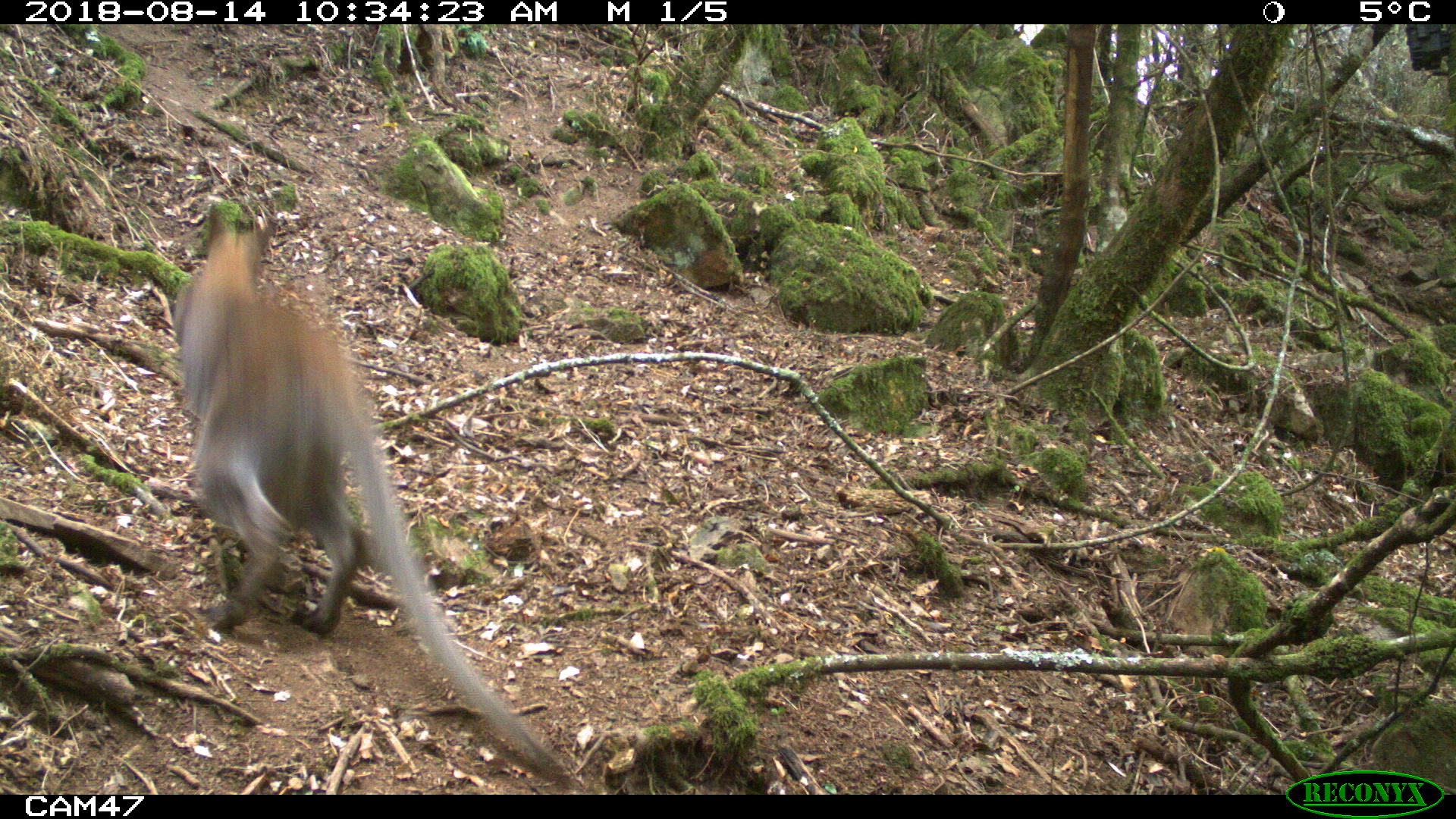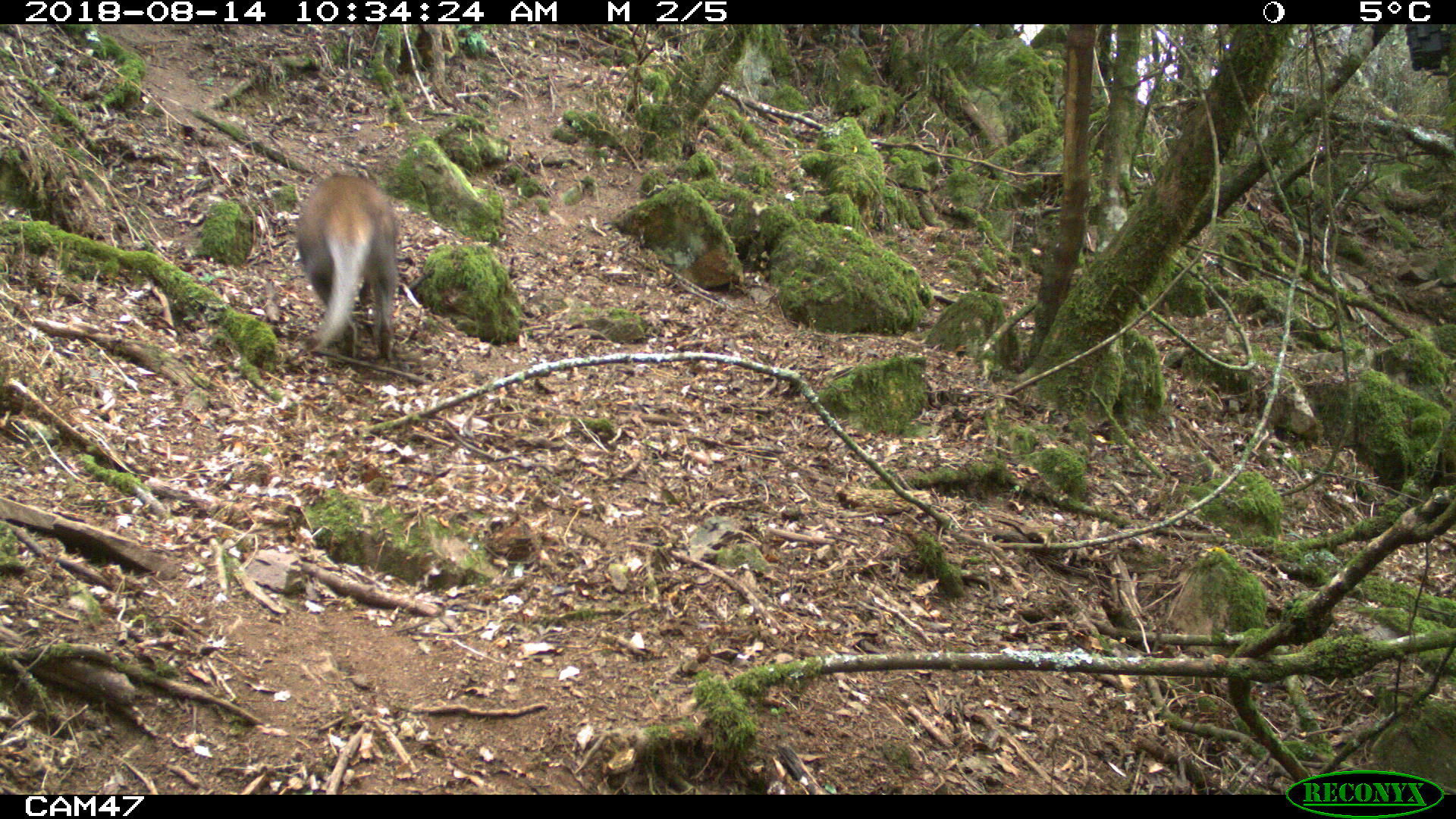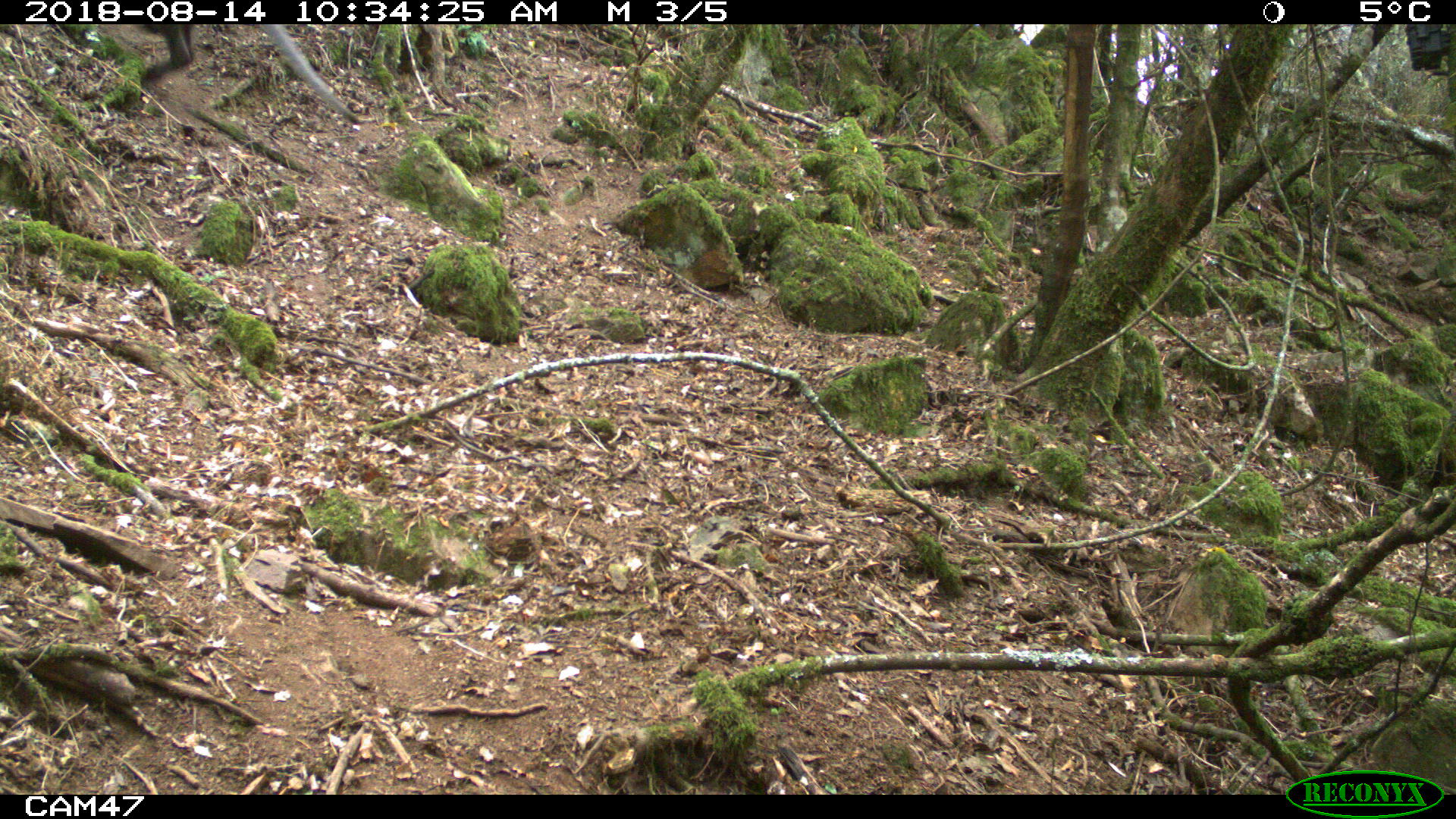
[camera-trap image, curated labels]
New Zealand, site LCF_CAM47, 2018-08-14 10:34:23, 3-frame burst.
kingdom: Animalia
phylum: Chordata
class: Mammalia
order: Diprotodontia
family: Macropodidae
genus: Notamacropus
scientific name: Notamacropus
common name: wallaby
Wallaby (Notamacropus).